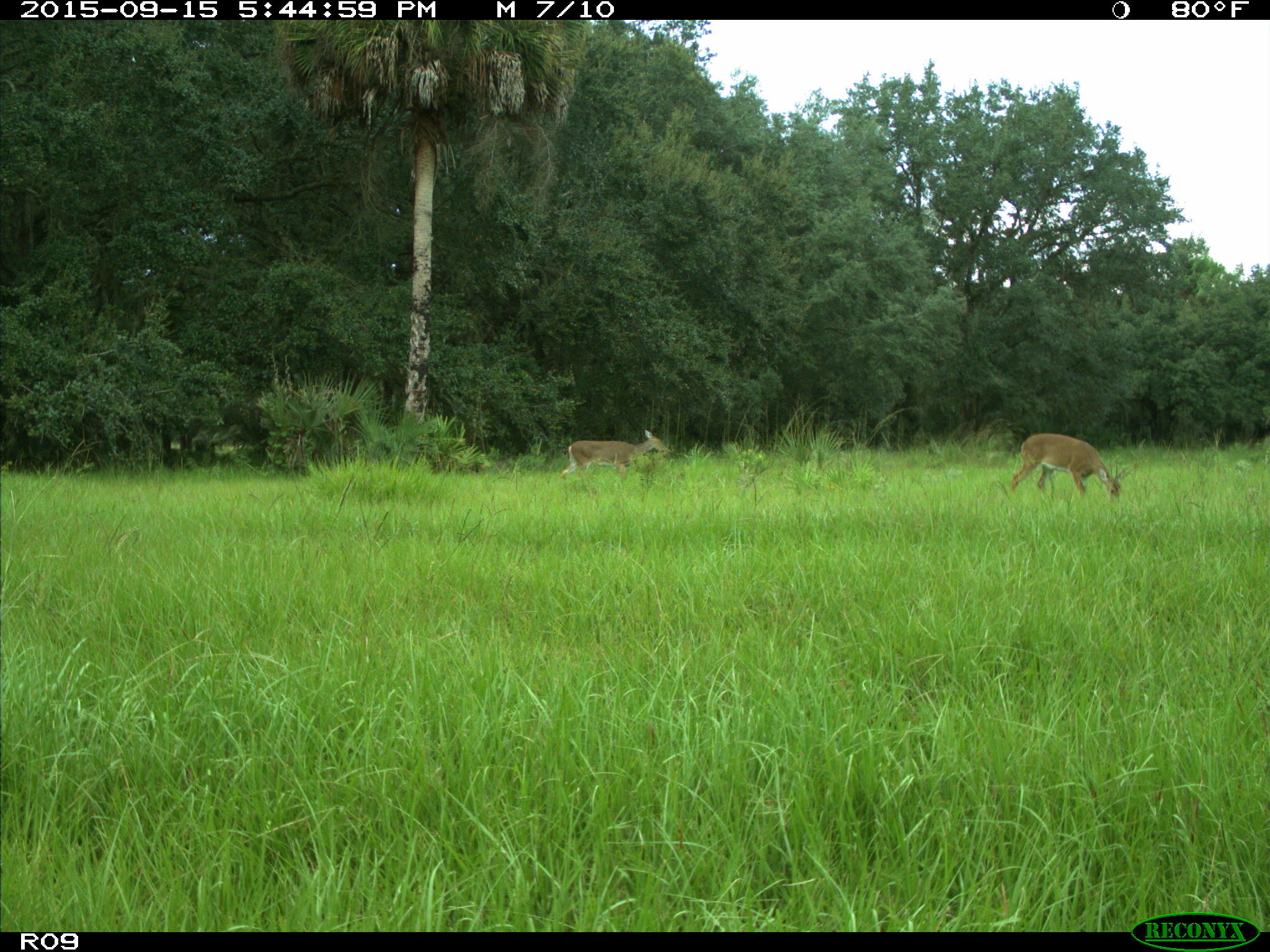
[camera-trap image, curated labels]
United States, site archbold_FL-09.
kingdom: Animalia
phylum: Chordata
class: Mammalia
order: Artiodactyla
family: Cervidae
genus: Odocoileus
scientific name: Odocoileus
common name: deer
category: unidentified deer